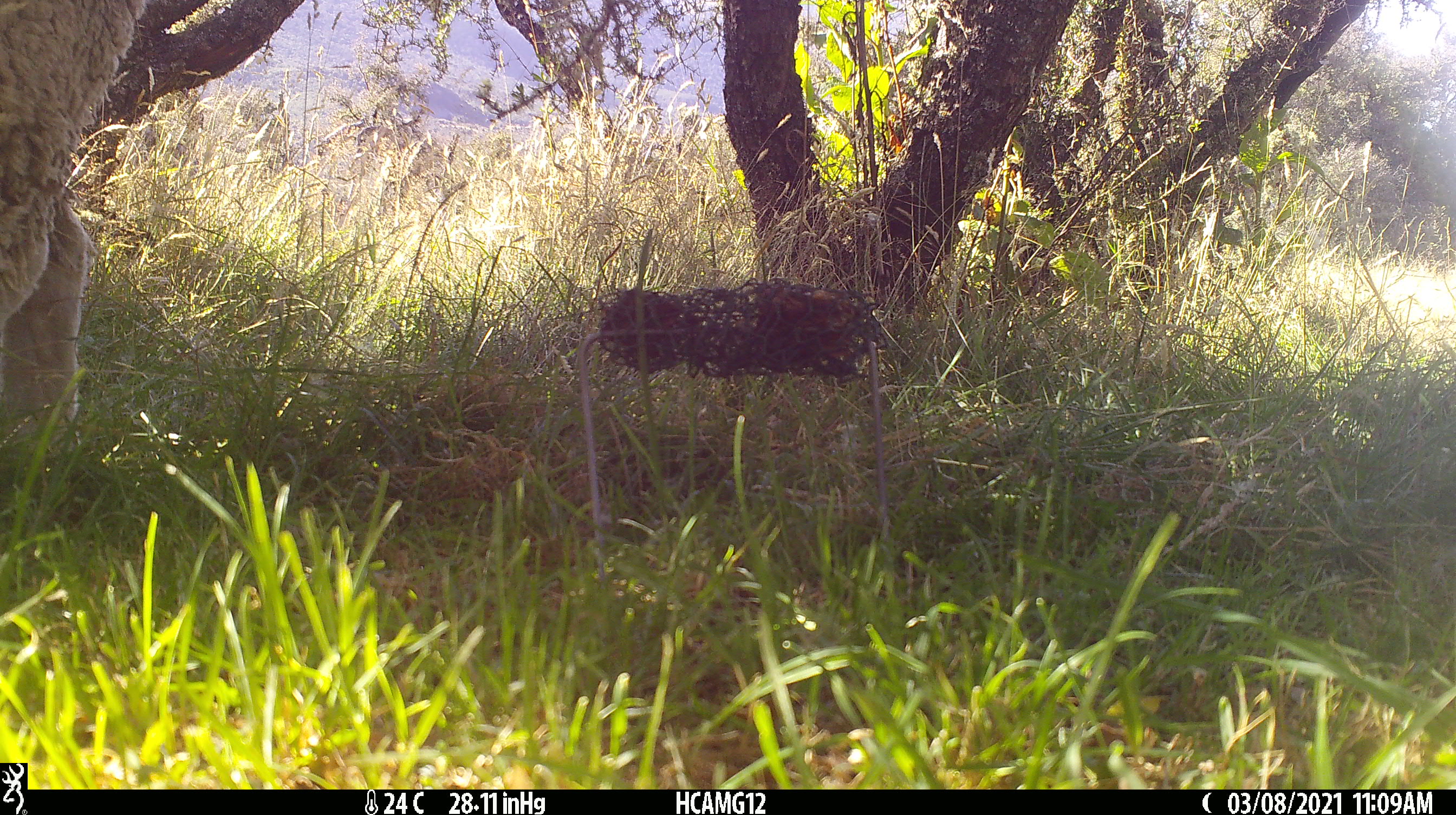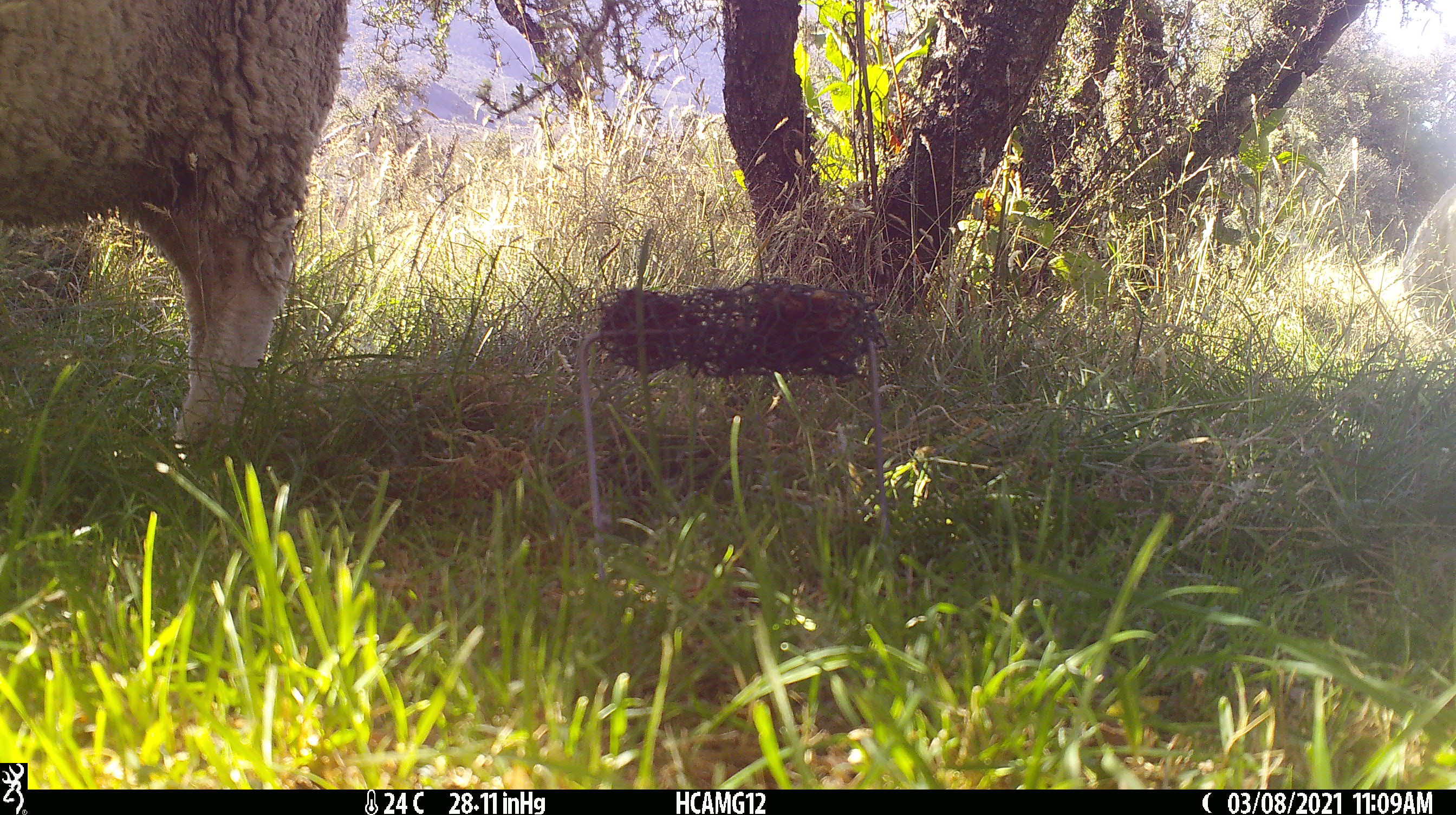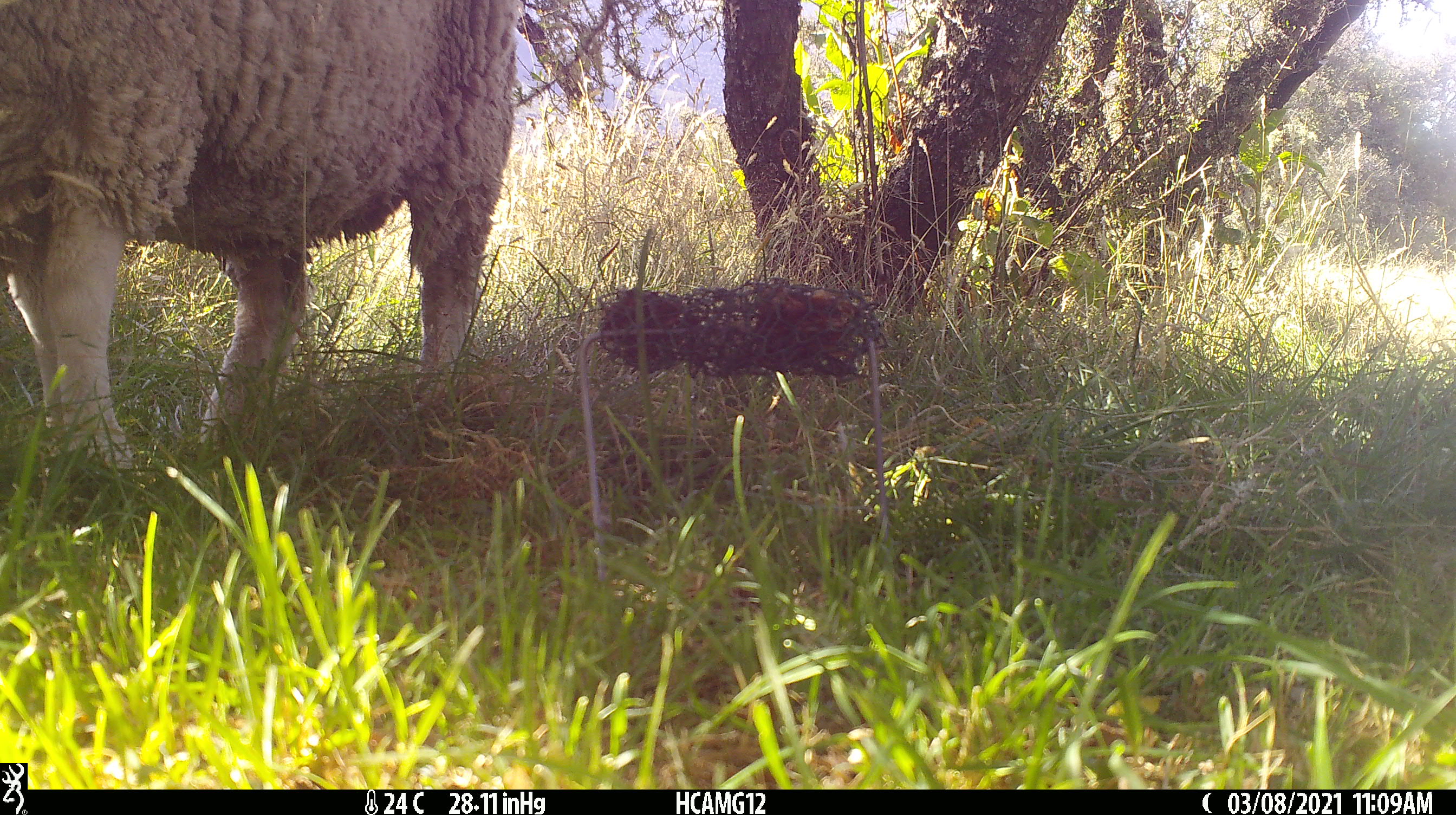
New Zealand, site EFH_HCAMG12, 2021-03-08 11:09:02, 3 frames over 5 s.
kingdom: Animalia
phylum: Chordata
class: Mammalia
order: Artiodactyla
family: Bovidae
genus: Ovis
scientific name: Ovis aries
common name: domestic sheep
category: sheep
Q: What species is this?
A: Sheep (domestic sheep) (Ovis aries).